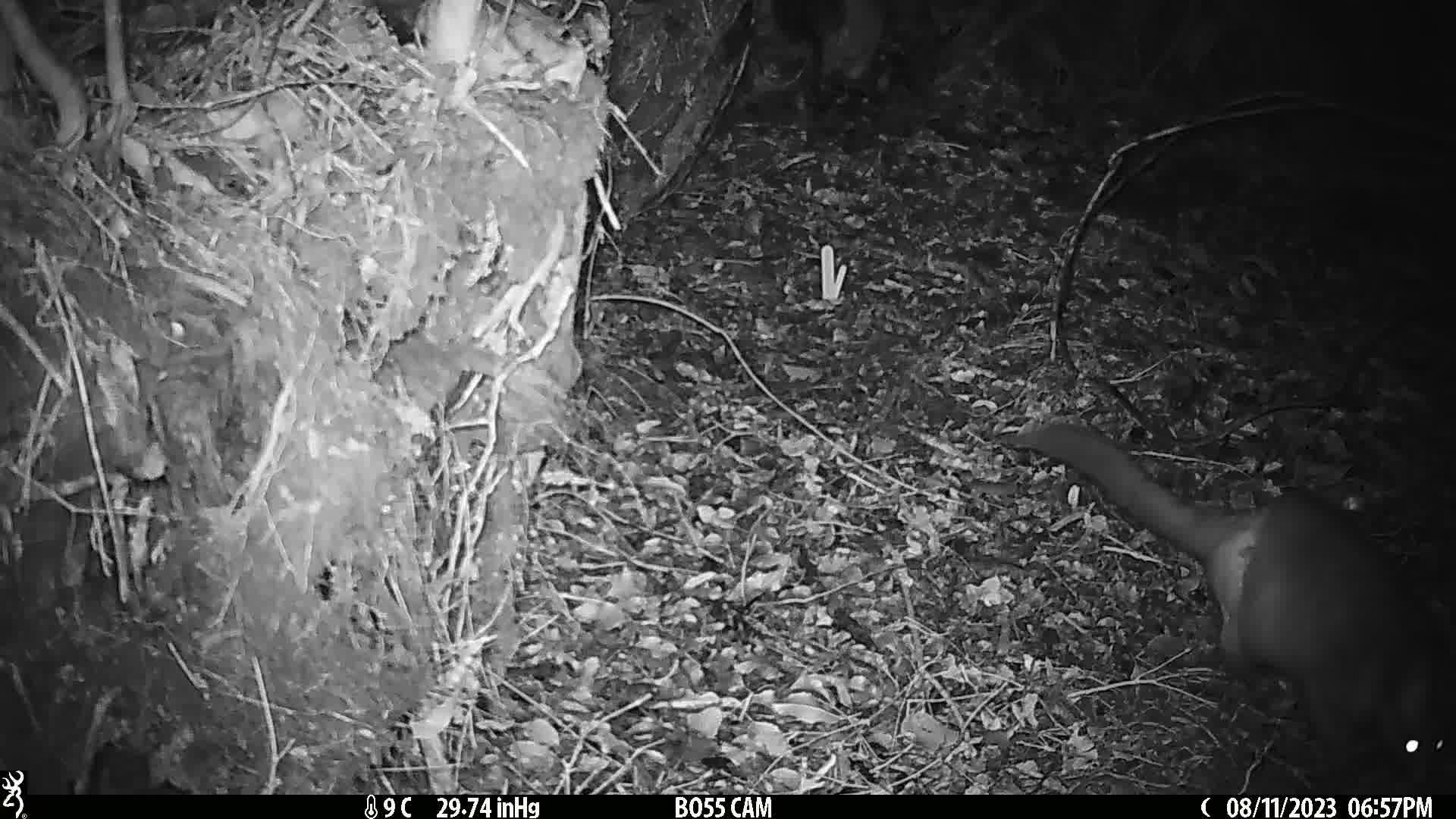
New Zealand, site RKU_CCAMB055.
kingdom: Animalia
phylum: Chordata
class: Mammalia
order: Diprotodontia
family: Phalangeridae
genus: Trichosurus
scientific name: Trichosurus vulpecula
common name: common brushtail possum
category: possum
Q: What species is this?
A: Possum (common brushtail possum) (Trichosurus vulpecula).